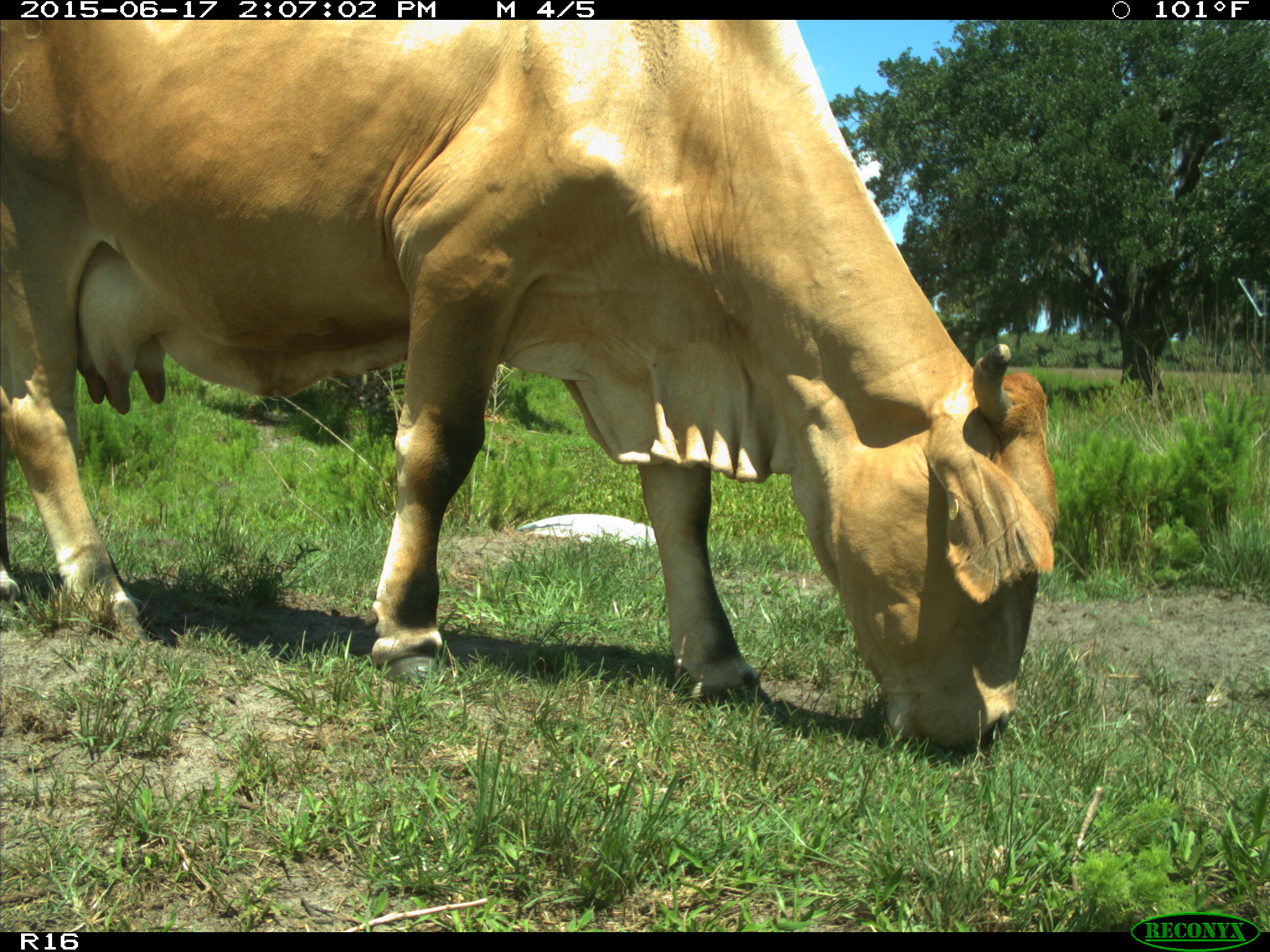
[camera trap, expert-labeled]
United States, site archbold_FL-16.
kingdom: Animalia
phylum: Chordata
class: Mammalia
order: Artiodactyla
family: Bovidae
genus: Bos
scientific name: Bos taurus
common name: domestic cow